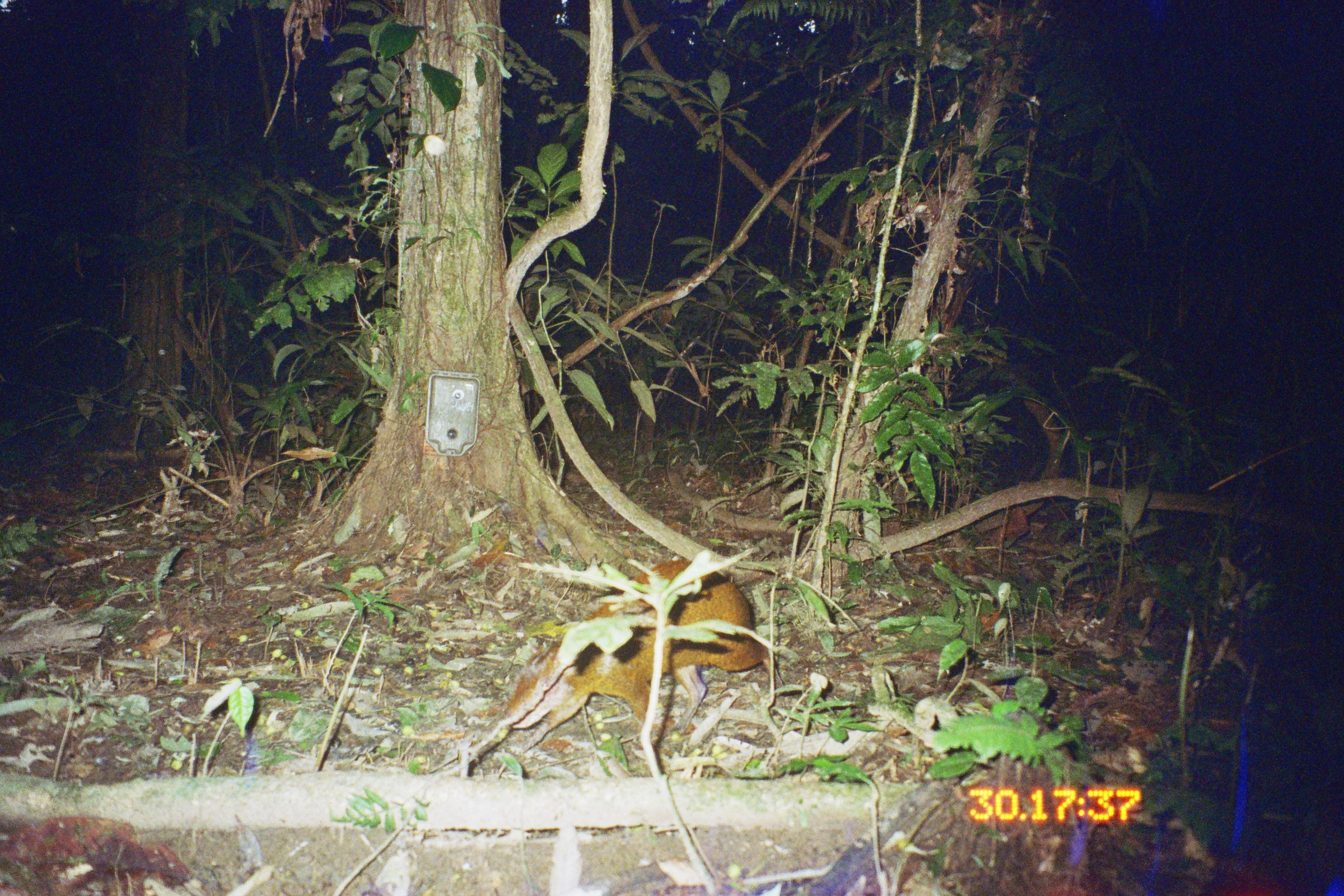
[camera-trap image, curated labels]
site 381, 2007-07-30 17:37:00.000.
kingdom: Animalia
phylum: Chordata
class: Mammalia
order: Rodentia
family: Dasyproctidae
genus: Dasyprocta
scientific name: Dasyprocta punctata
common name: central american agouti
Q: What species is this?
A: Dasyprocta punctata (central american agouti).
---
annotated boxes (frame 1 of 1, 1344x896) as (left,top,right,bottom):
dasyprocta punctata: (501,557,784,761)